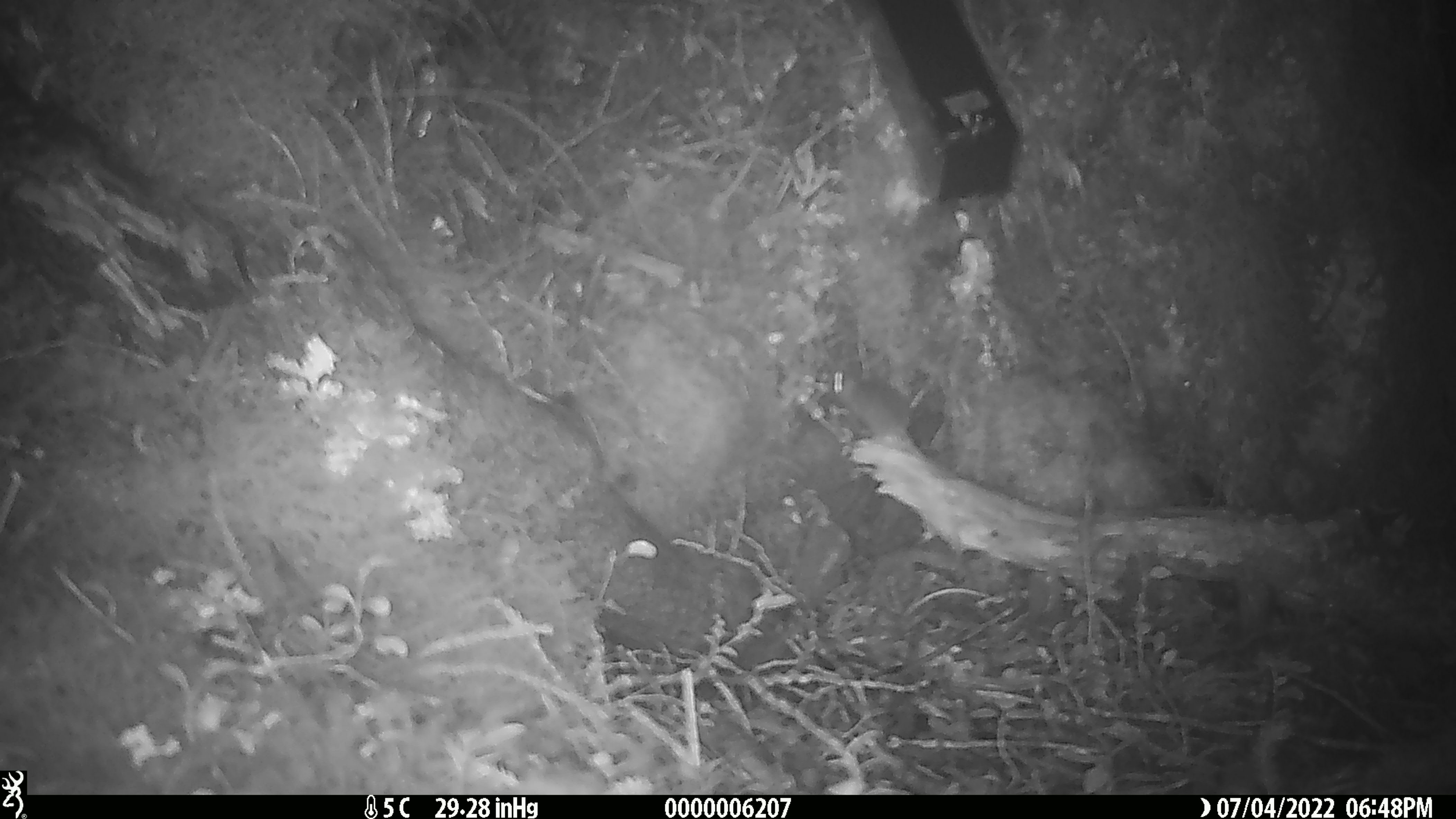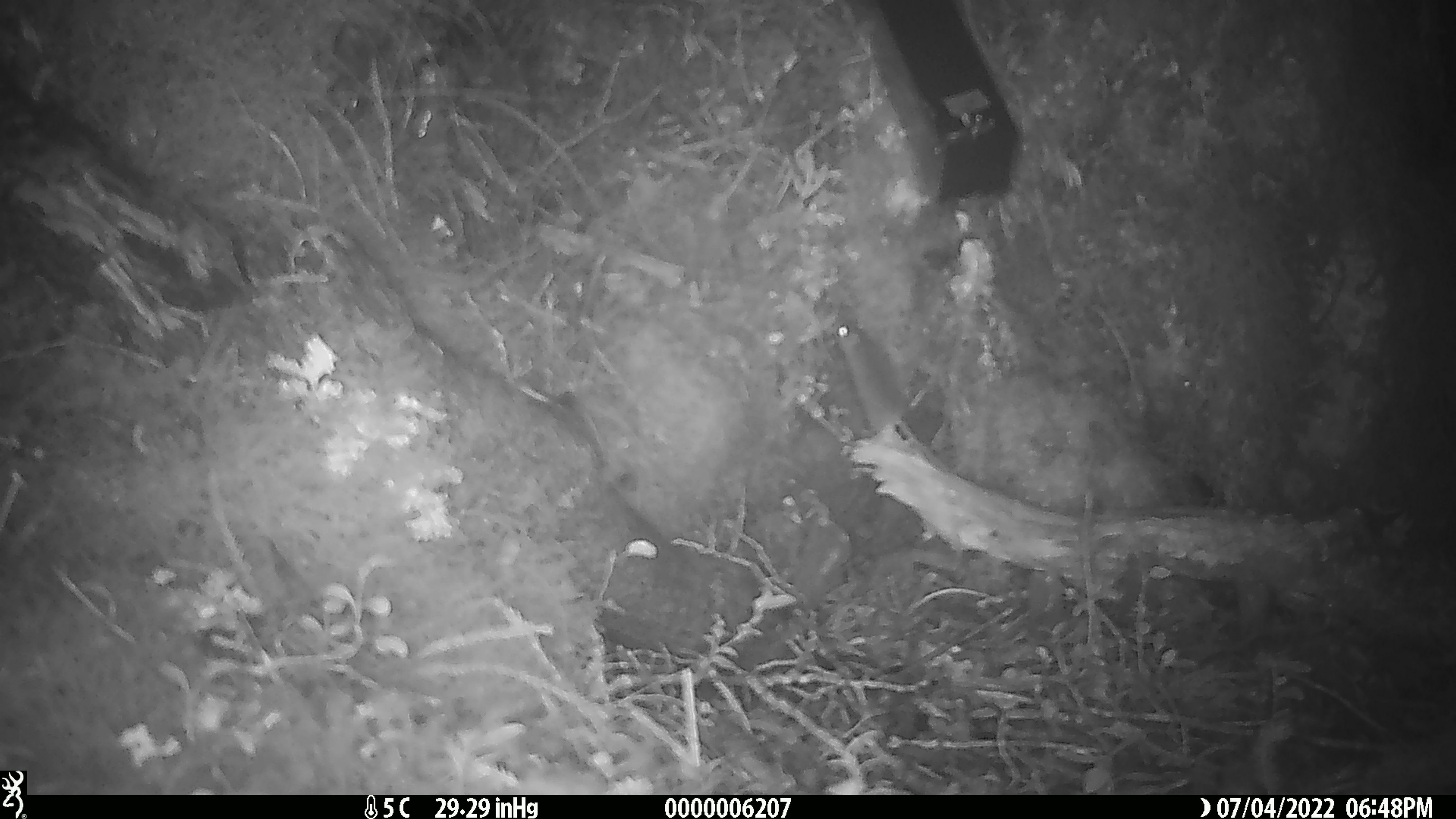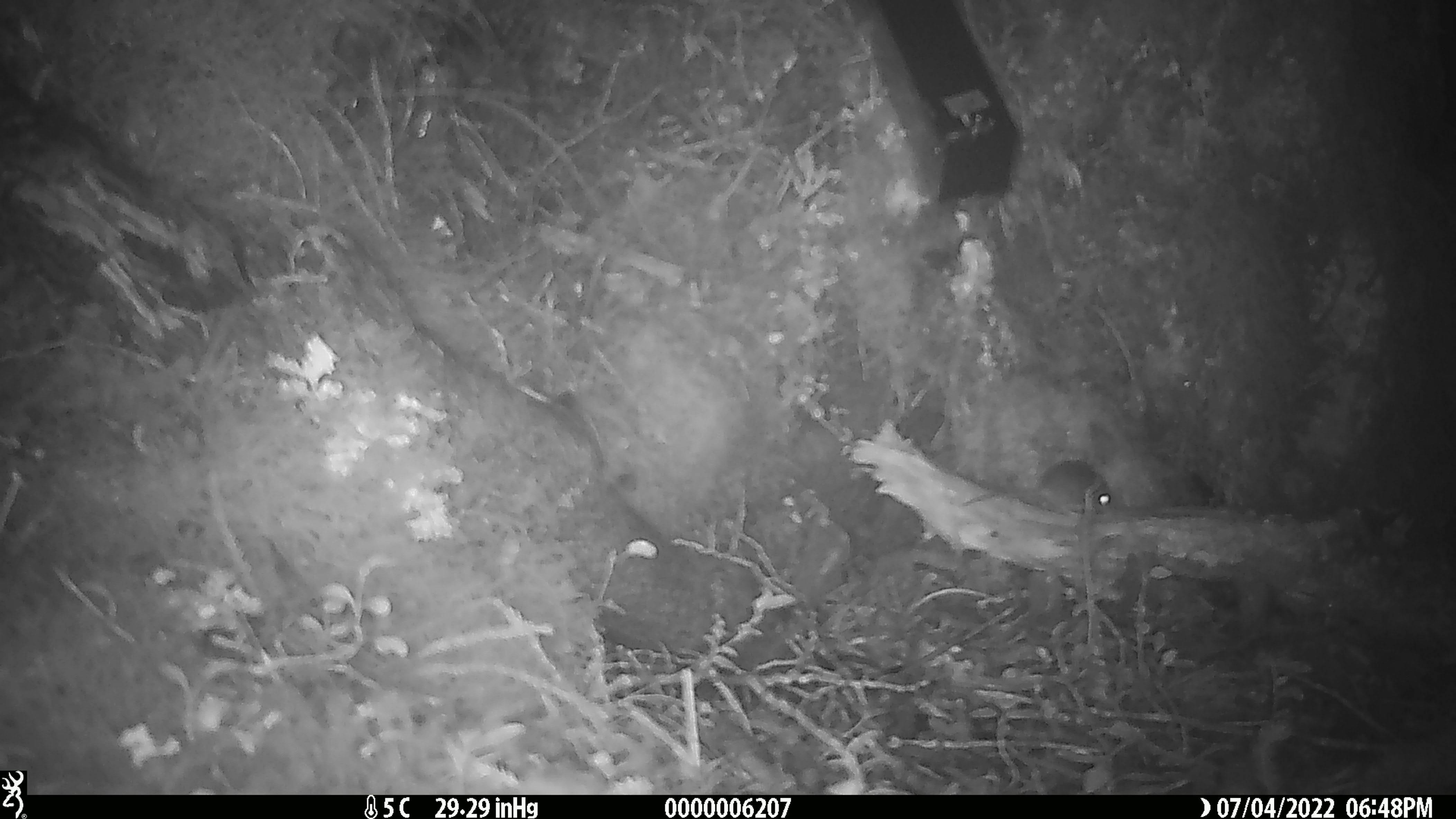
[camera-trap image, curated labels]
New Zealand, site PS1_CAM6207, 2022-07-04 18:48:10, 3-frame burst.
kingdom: Animalia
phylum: Chordata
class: Mammalia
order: Rodentia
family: Muridae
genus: Mus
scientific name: Mus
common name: mouse